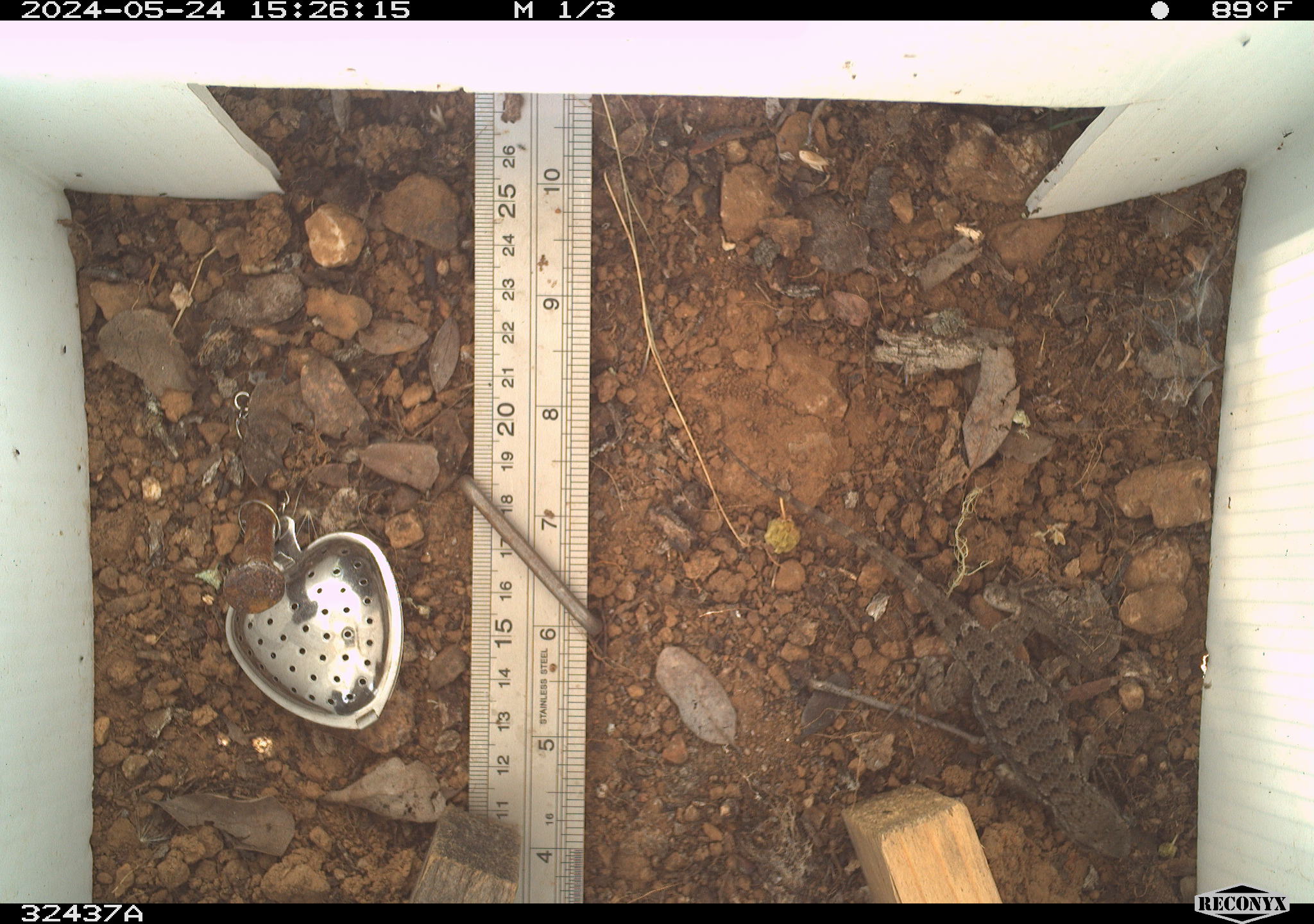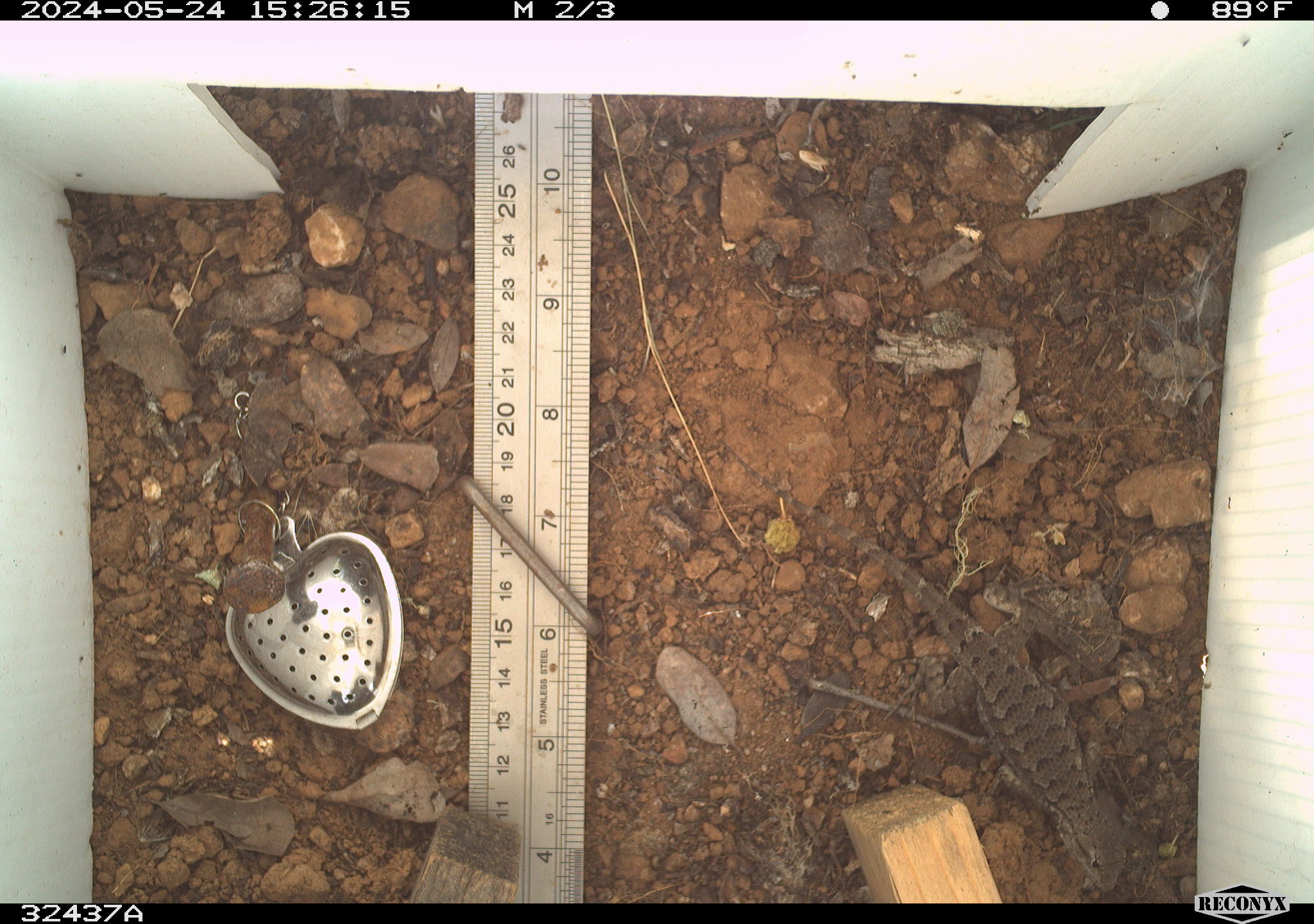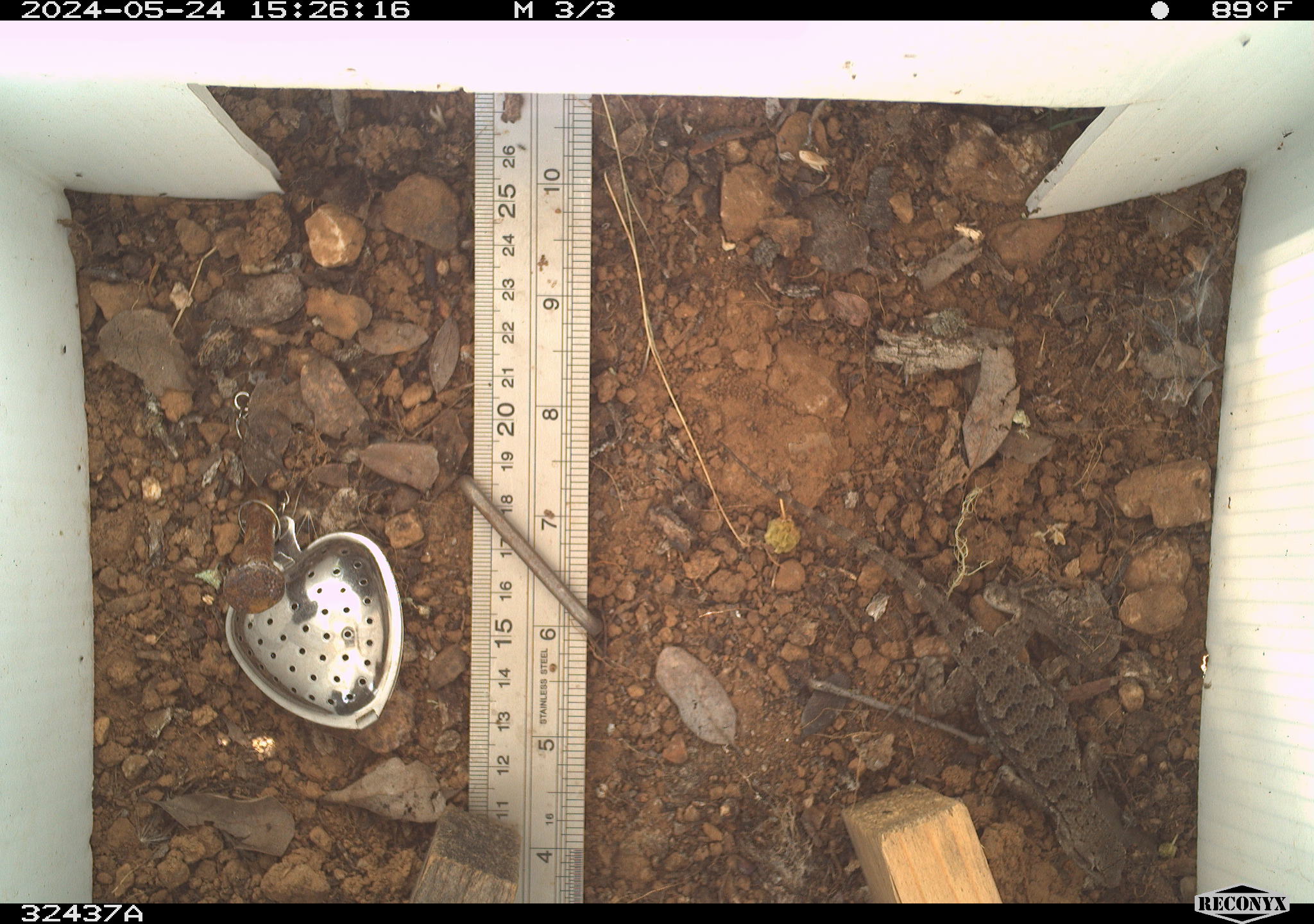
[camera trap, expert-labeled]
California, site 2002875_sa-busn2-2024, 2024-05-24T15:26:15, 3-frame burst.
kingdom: Animalia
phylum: Chordata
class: Reptilia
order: Squamata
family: Phrynosomatidae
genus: Sceloporus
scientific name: Sceloporus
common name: spiny lizards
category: sceloporus species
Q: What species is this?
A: Sceloporus species (spiny lizards) (Sceloporus).